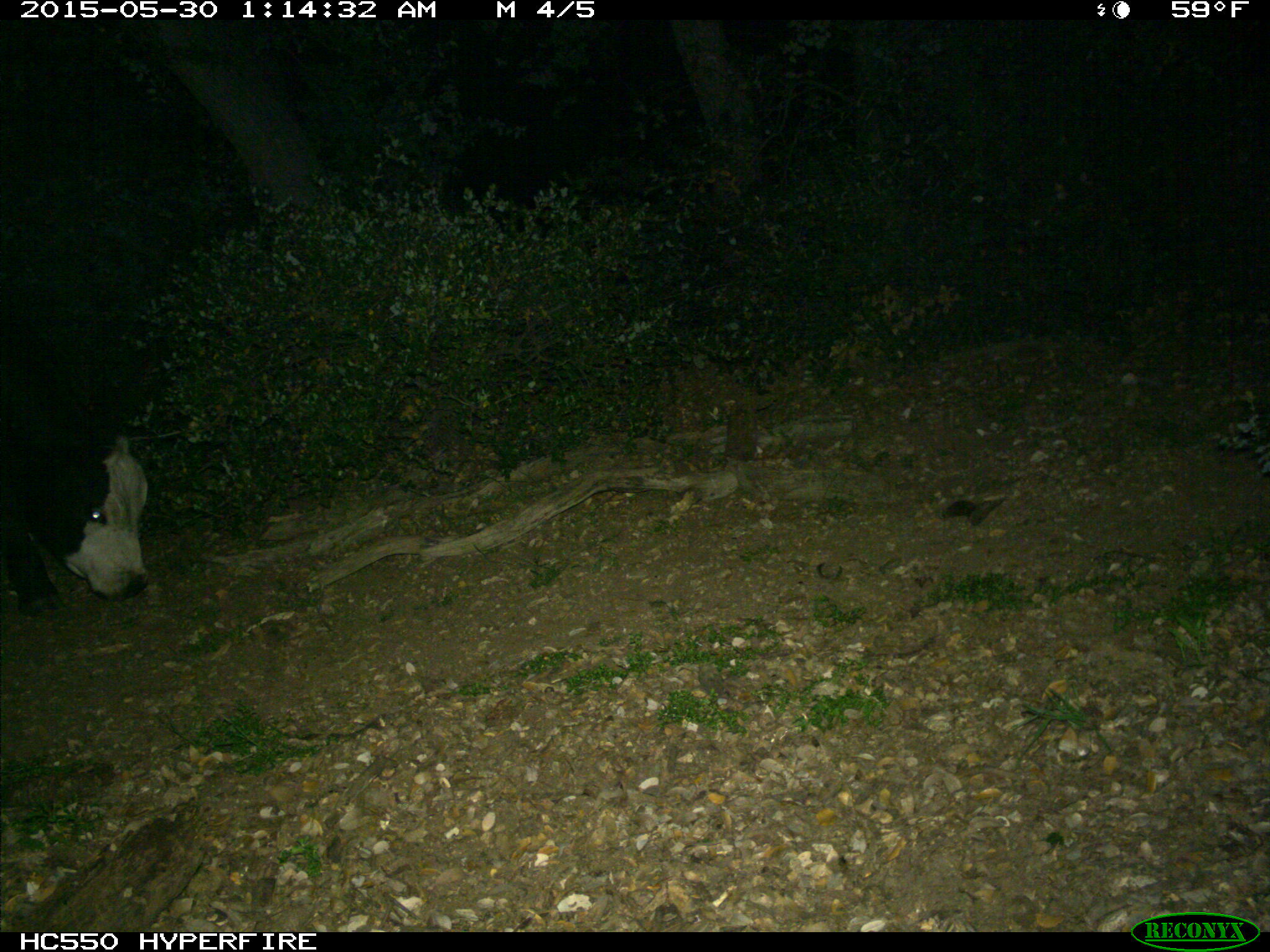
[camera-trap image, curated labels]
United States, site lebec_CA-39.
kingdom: Animalia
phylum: Chordata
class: Mammalia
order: Artiodactyla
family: Bovidae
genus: Bos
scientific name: Bos taurus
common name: domestic cow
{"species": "Bos taurus (domestic cow)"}